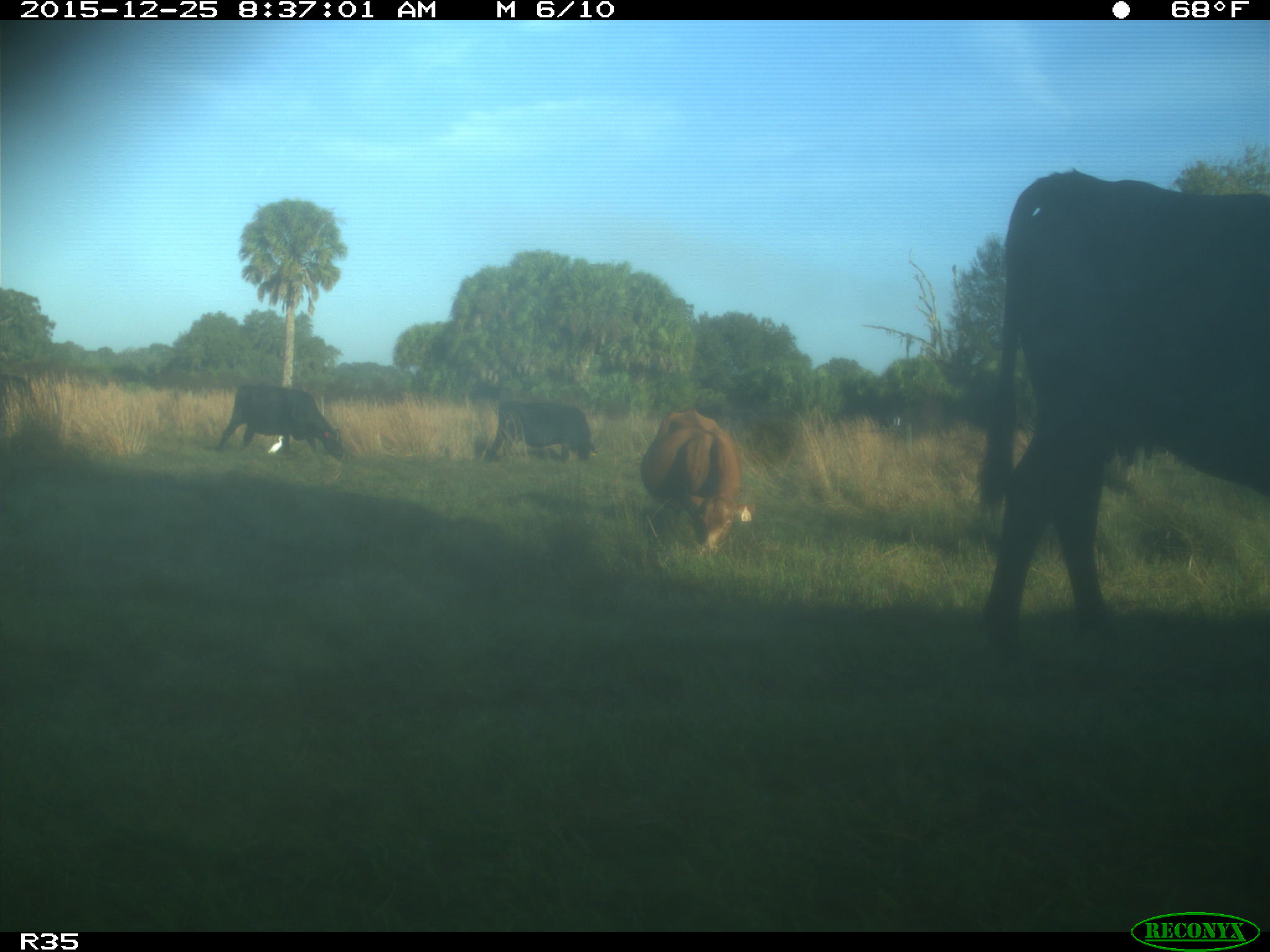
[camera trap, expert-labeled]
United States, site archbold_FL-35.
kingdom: Animalia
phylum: Chordata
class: Mammalia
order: Artiodactyla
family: Bovidae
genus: Bos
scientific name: Bos taurus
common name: domestic cow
Bos taurus (domestic cow).